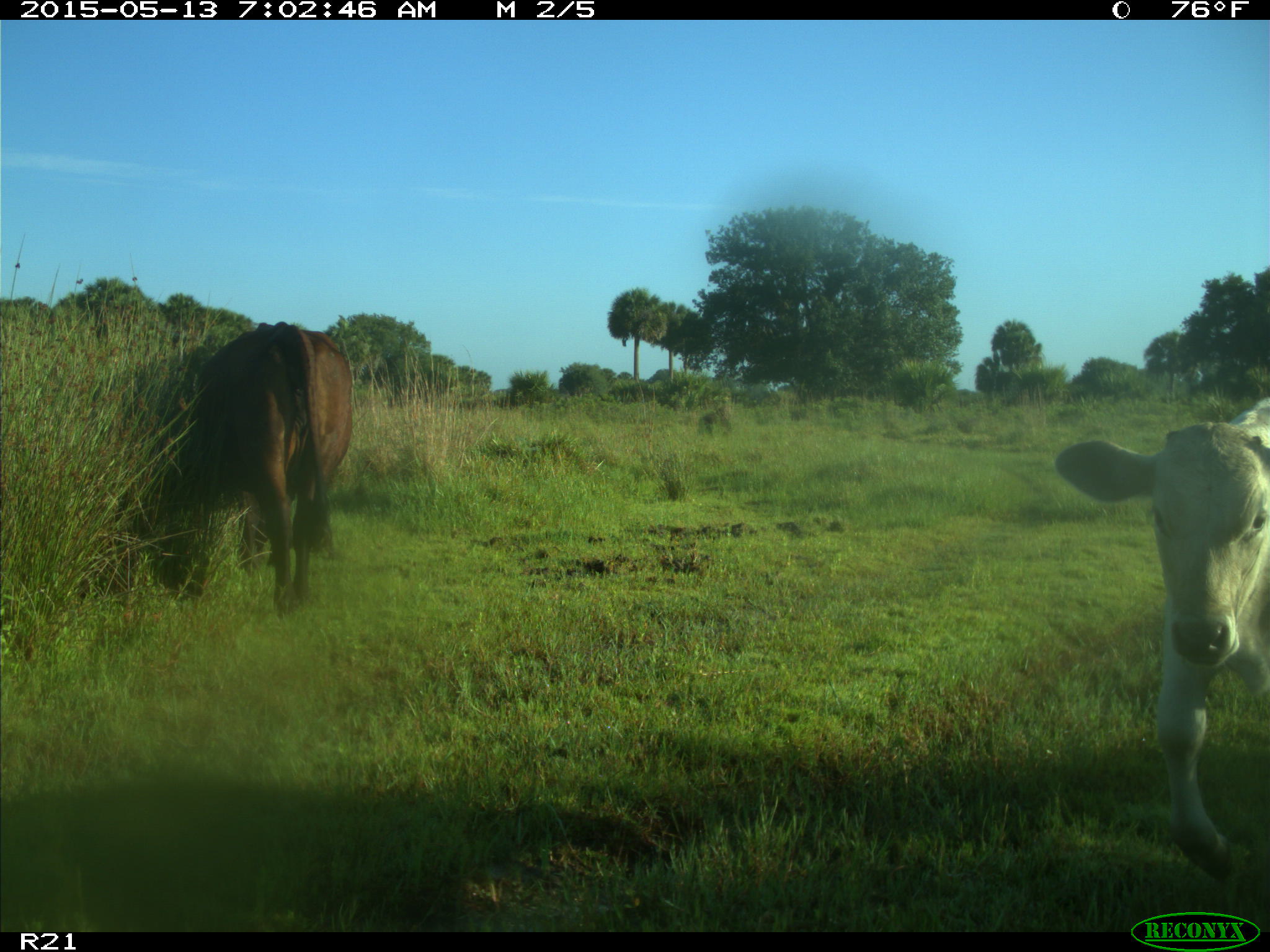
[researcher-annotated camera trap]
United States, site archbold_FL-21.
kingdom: Animalia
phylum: Chordata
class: Mammalia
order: Artiodactyla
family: Bovidae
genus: Bos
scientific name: Bos taurus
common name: domestic cow